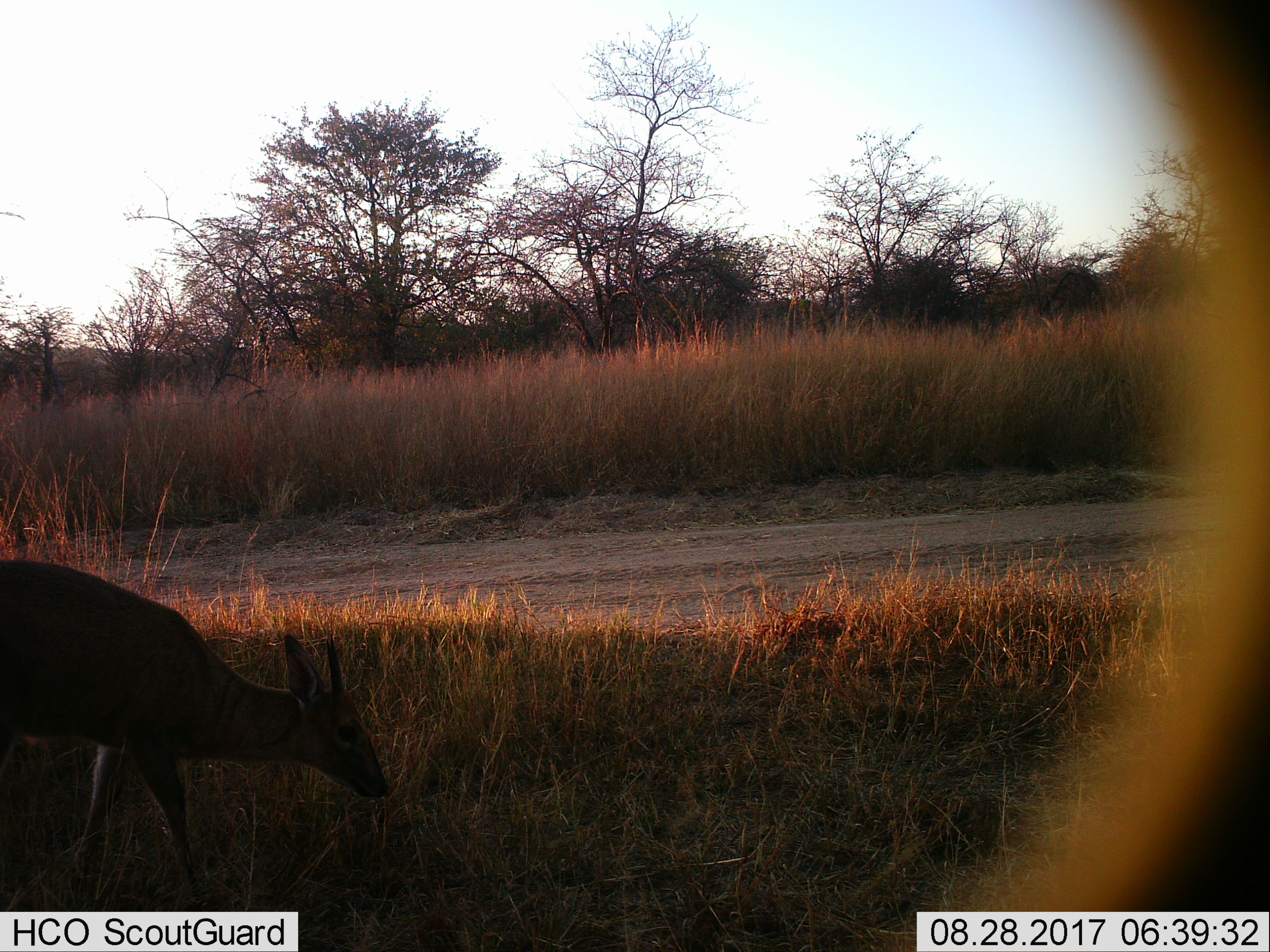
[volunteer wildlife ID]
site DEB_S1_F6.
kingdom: Animalia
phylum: Chordata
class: Mammalia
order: Artiodactyla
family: Bovidae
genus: Sylvicapra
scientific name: Sylvicapra grimmia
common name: common duiker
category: duikercommongrey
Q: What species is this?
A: Duikercommongrey (common duiker) (Sylvicapra grimmia).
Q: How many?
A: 1.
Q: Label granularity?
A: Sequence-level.